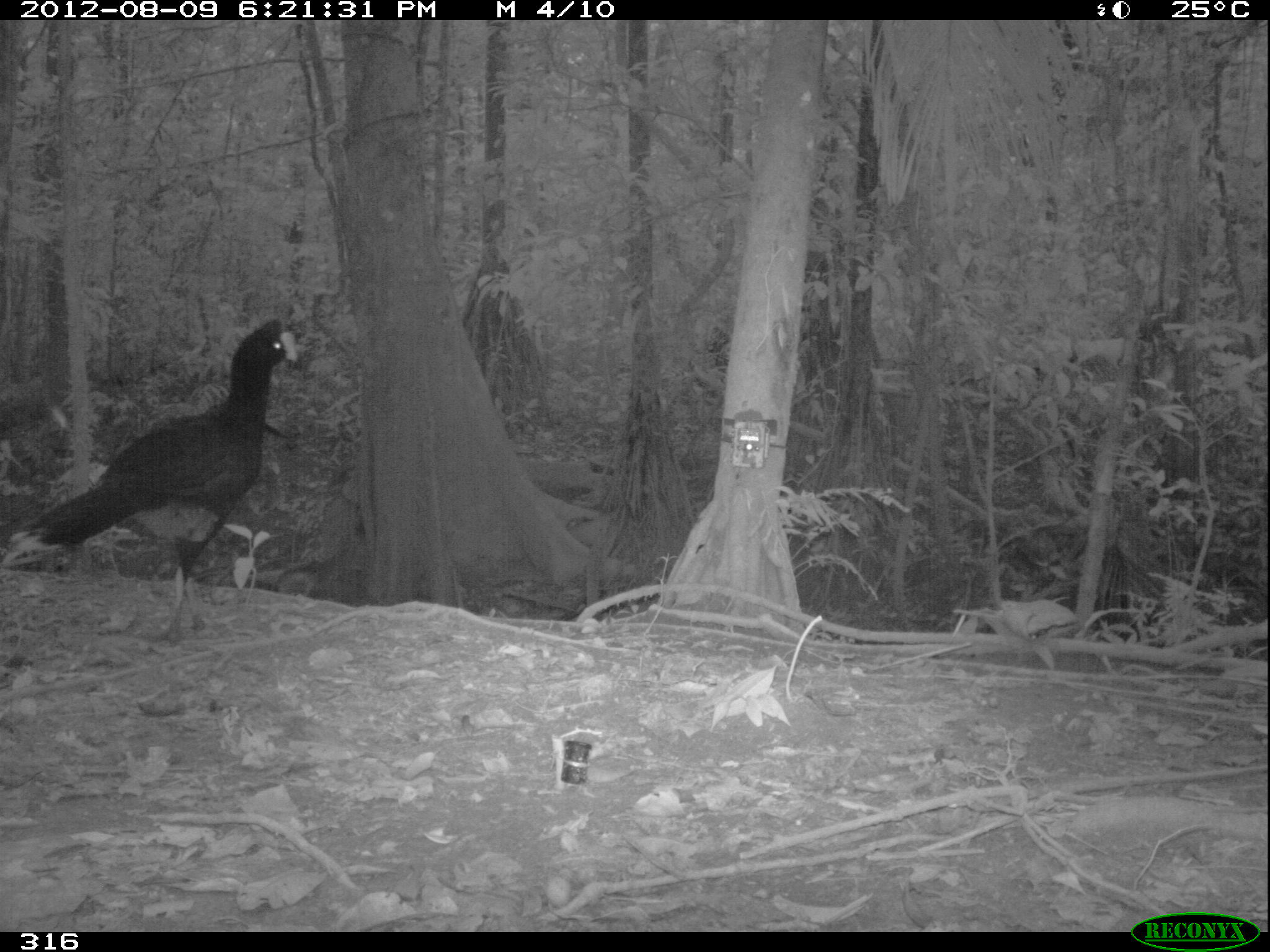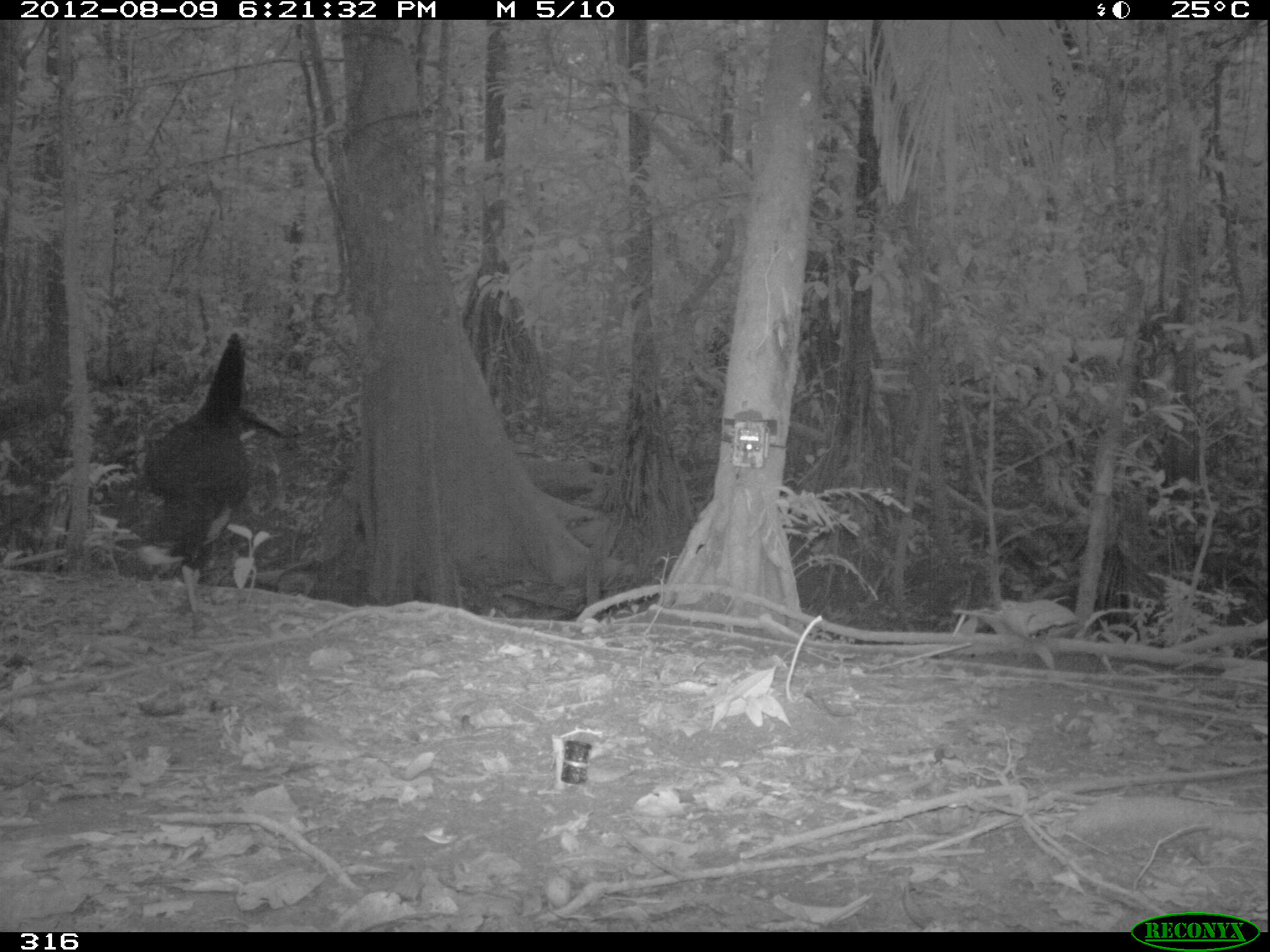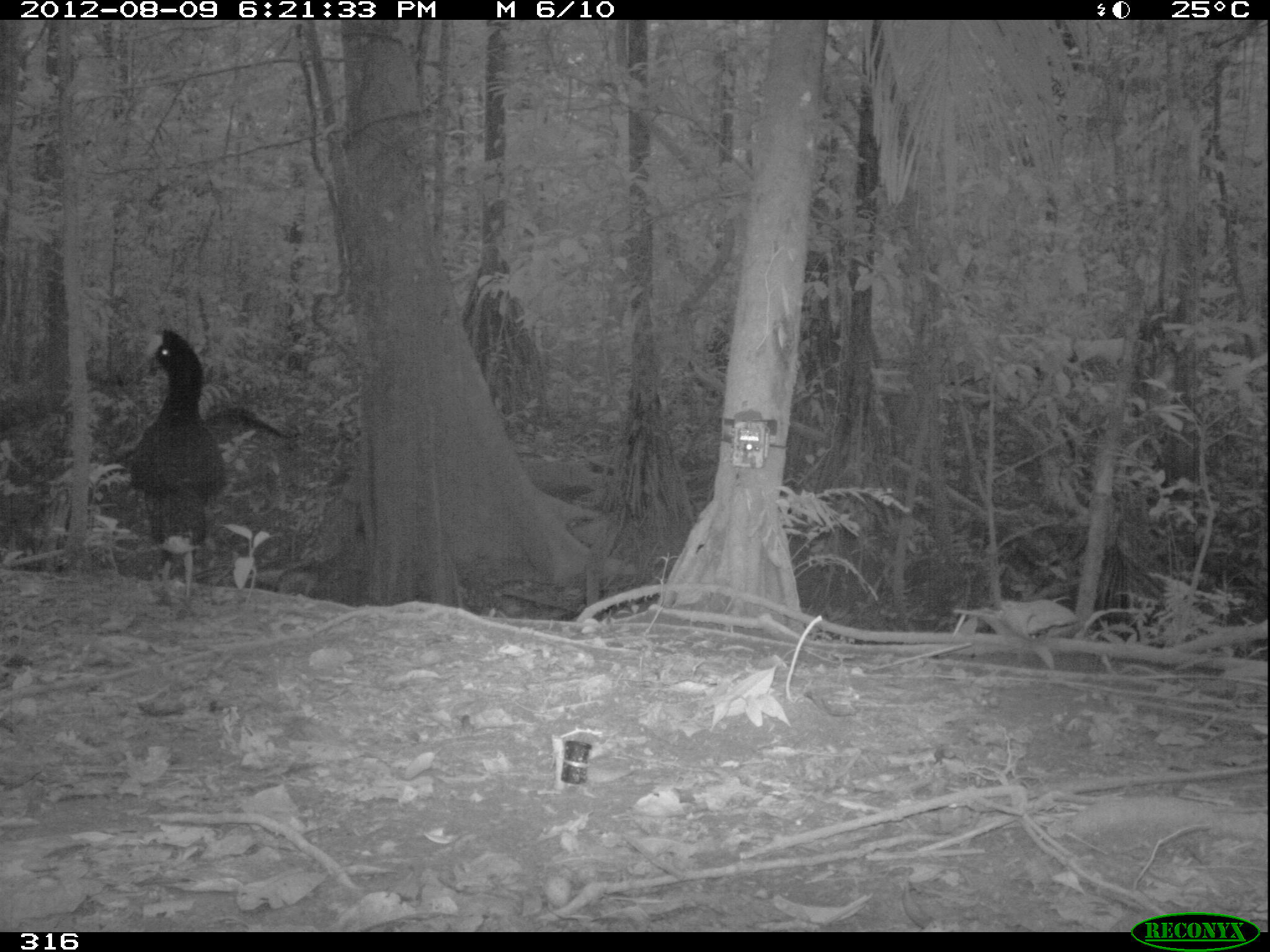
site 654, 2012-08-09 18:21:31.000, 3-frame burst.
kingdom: Animalia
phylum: Chordata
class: Aves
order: Galliformes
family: Cracidae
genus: Mitu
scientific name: Mitu tuberosum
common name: razor-billed curassow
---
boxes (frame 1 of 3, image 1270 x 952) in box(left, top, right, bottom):
mitu tuberosum: box(1, 315, 303, 648)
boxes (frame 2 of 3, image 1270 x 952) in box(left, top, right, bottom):
mitu tuberosum: box(137, 328, 251, 637)